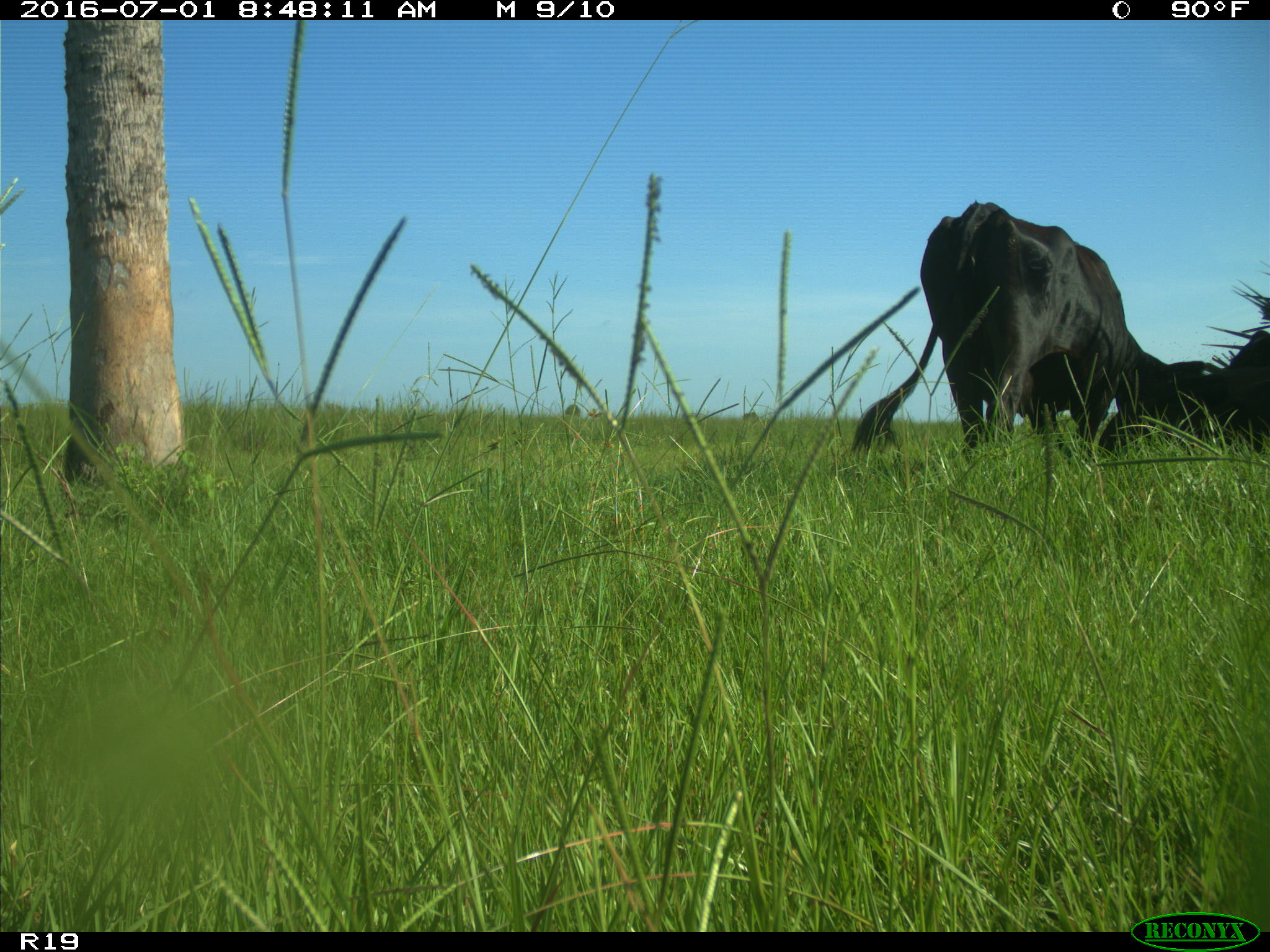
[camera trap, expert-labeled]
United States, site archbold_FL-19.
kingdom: Animalia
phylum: Chordata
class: Mammalia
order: Artiodactyla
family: Bovidae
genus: Bos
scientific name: Bos taurus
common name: domestic cow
Bos taurus (domestic cow).